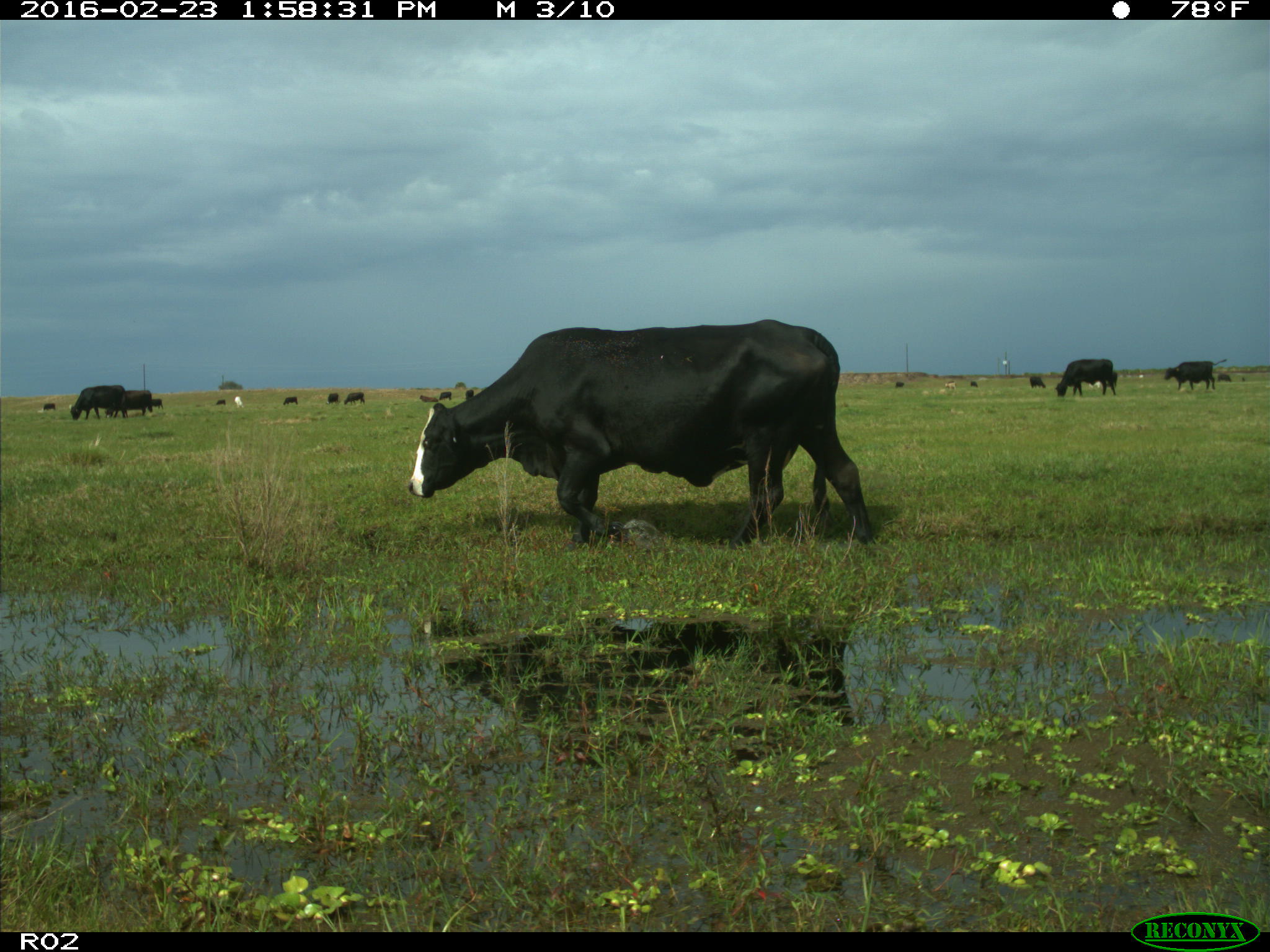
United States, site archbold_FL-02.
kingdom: Animalia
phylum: Chordata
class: Mammalia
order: Artiodactyla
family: Bovidae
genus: Bos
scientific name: Bos taurus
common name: domestic cow